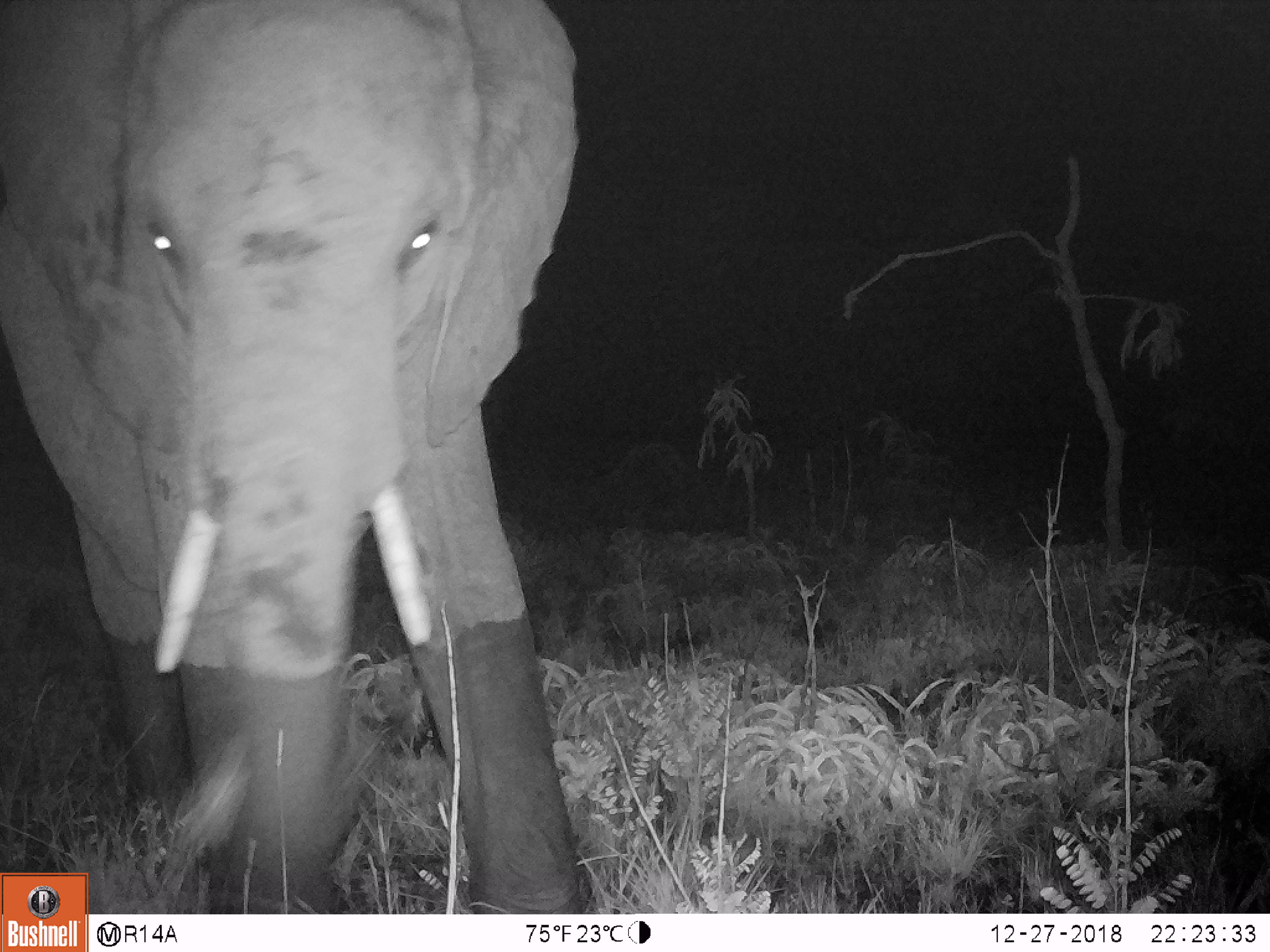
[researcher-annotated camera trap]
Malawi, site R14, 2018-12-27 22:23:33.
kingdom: Animalia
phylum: Chordata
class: Mammalia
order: Proboscidea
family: Elephantidae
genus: Loxodonta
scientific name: Loxodonta africana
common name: african savanna elephant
African savanna elephant (Loxodonta africana), count 1.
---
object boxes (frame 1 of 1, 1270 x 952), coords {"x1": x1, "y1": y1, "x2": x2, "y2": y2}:
african savanna elephant: {"x1": 0, "y1": 0, "x2": 588, "y2": 868}